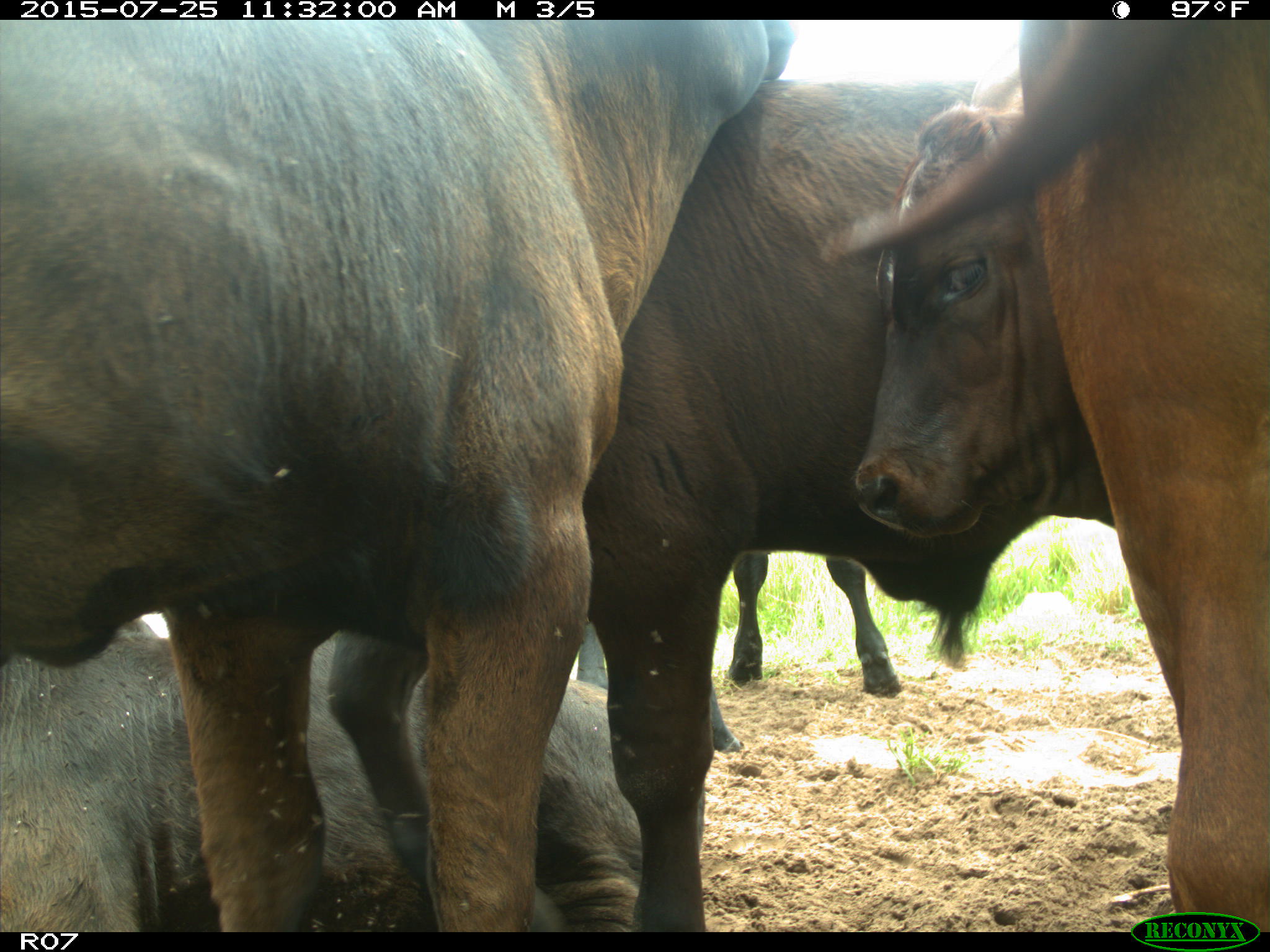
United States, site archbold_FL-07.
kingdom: Animalia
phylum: Chordata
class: Mammalia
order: Artiodactyla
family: Bovidae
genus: Bos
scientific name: Bos taurus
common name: domestic cow